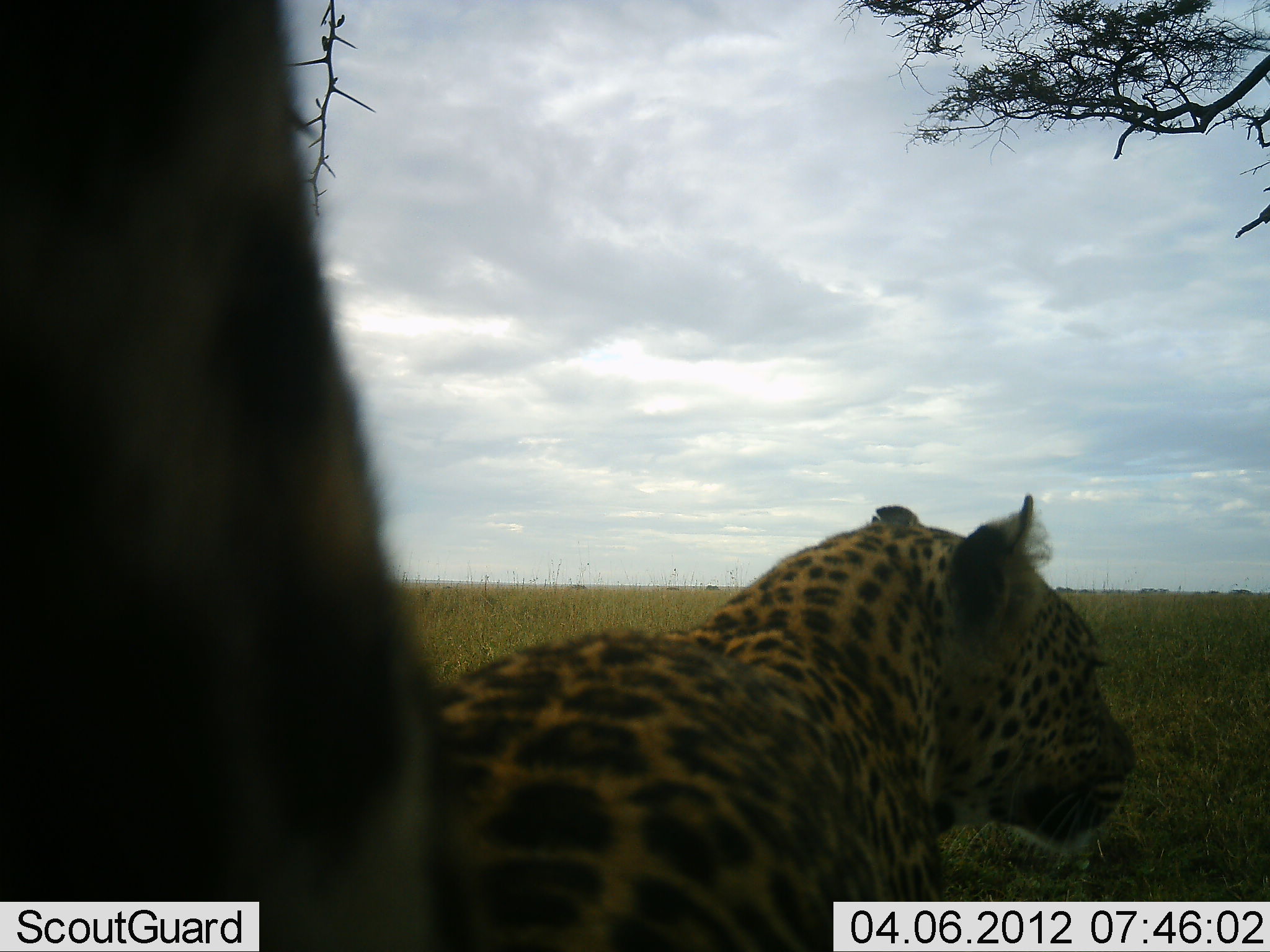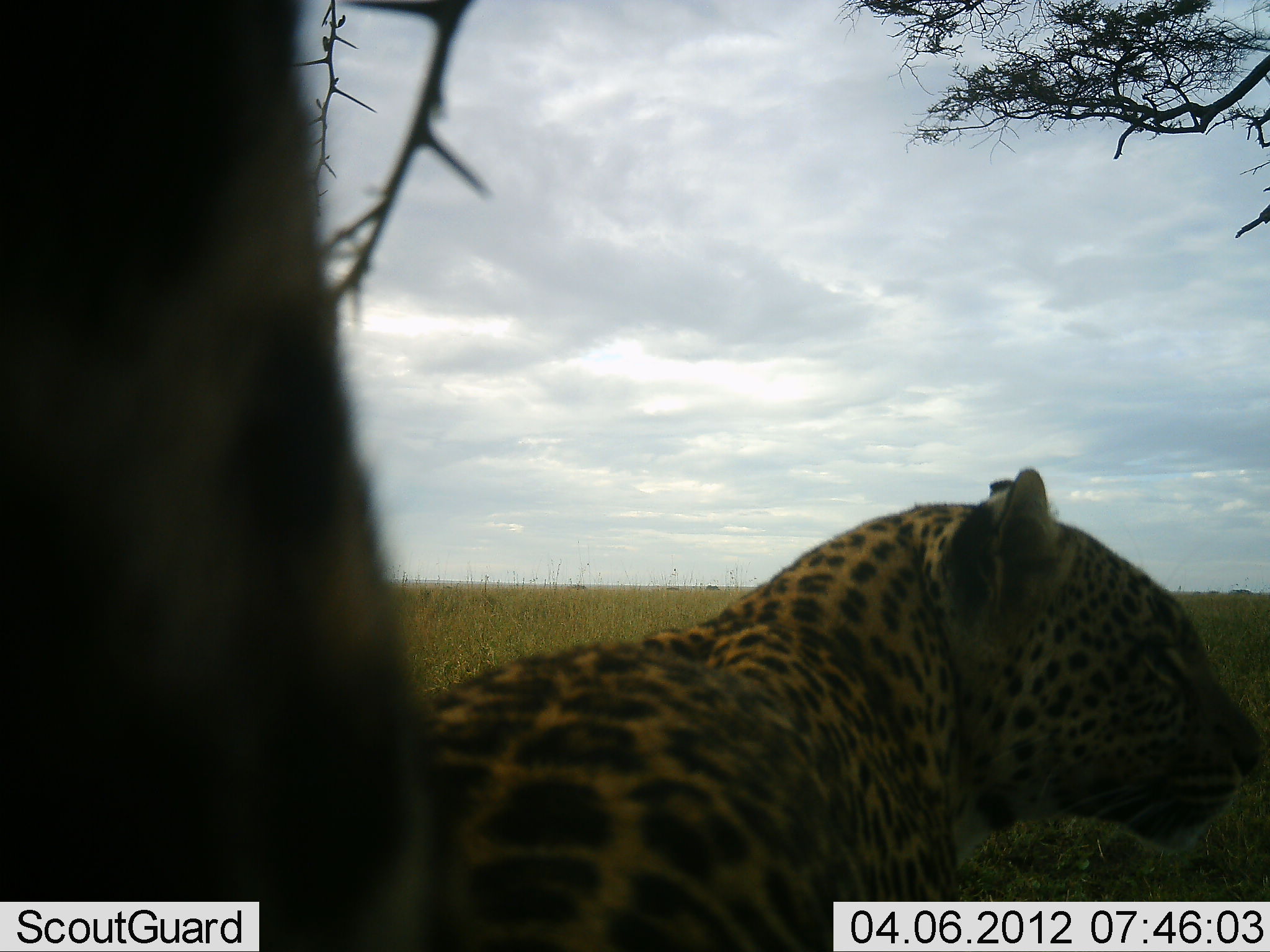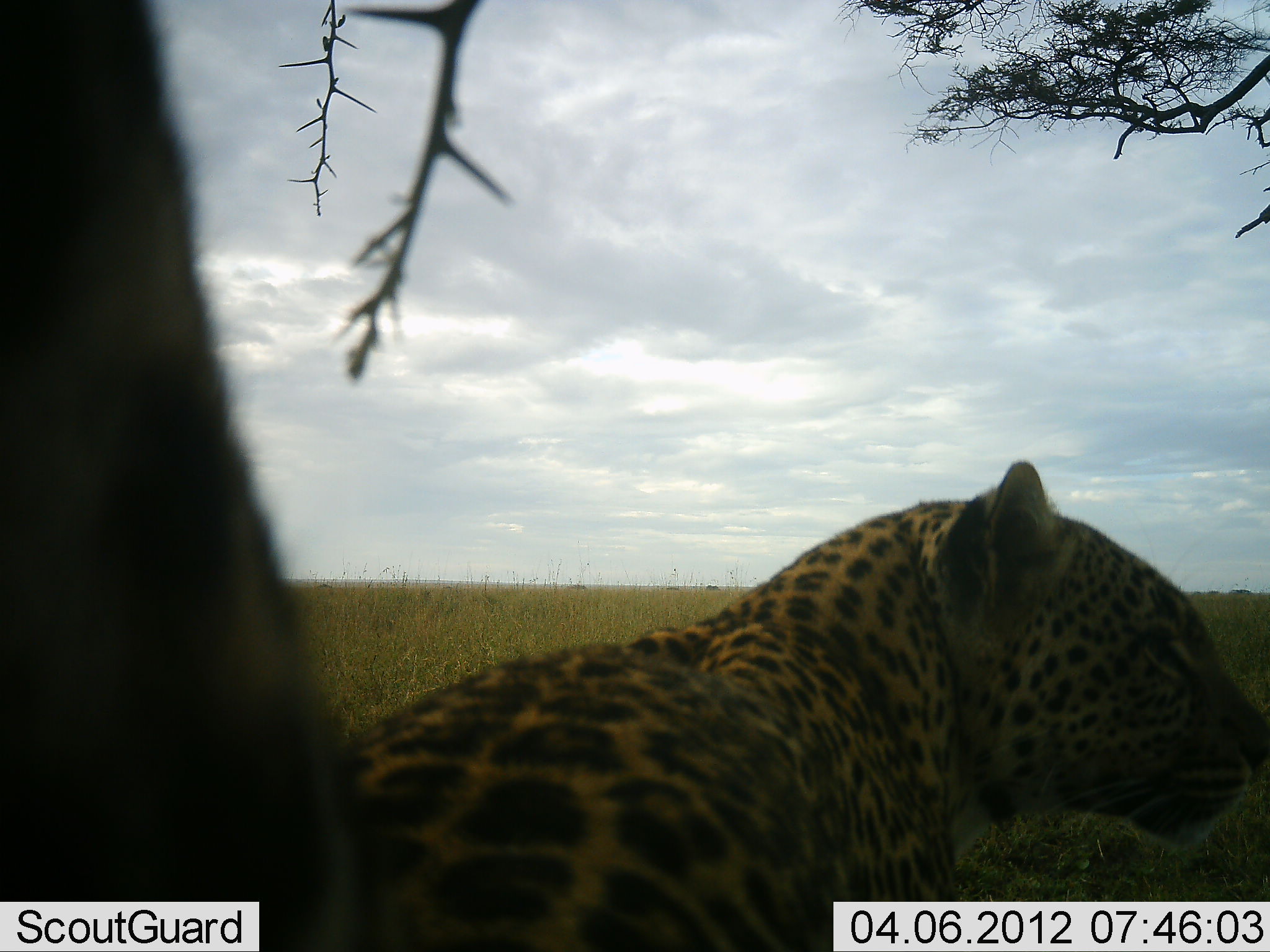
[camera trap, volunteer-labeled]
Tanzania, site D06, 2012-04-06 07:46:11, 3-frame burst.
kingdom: Animalia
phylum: Chordata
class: Mammalia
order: Carnivora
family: Felidae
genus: Panthera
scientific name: Panthera pardus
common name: leopard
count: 1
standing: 38%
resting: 62%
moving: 4%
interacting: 0%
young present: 0%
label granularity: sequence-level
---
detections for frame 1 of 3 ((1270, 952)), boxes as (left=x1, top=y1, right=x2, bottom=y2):
animal: (left=0, top=2, right=436, bottom=951); (left=438, top=490, right=1140, bottom=952)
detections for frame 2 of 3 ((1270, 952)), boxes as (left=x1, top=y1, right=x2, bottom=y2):
animal: (left=419, top=465, right=1270, bottom=952); (left=1, top=3, right=421, bottom=952)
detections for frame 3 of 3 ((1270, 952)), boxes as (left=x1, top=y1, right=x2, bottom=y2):
animal: (left=349, top=459, right=1267, bottom=952); (left=0, top=3, right=365, bottom=952)